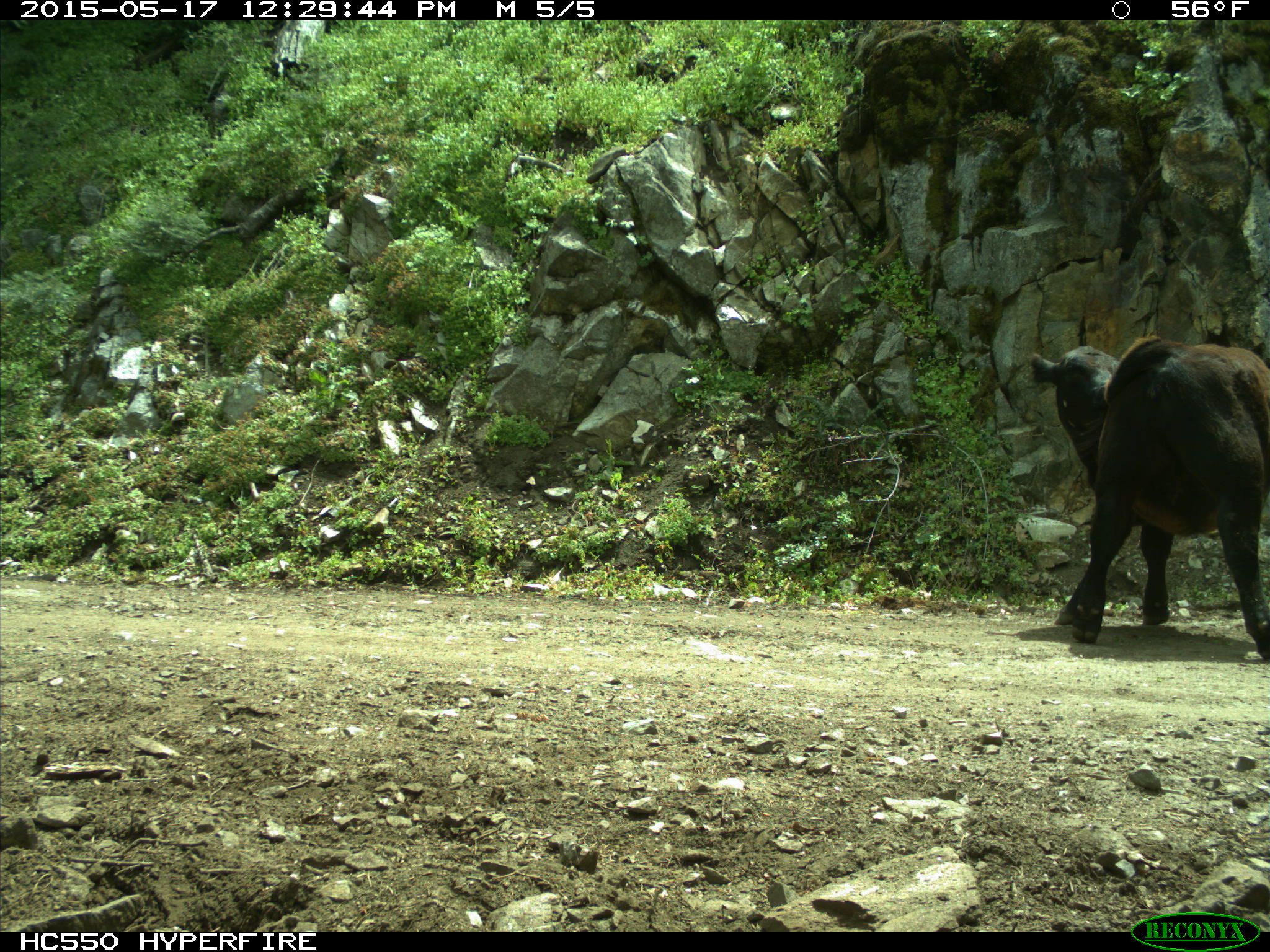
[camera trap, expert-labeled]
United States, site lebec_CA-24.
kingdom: Animalia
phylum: Chordata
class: Mammalia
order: Artiodactyla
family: Bovidae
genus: Bos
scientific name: Bos taurus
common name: domestic cow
Bos taurus (domestic cow).